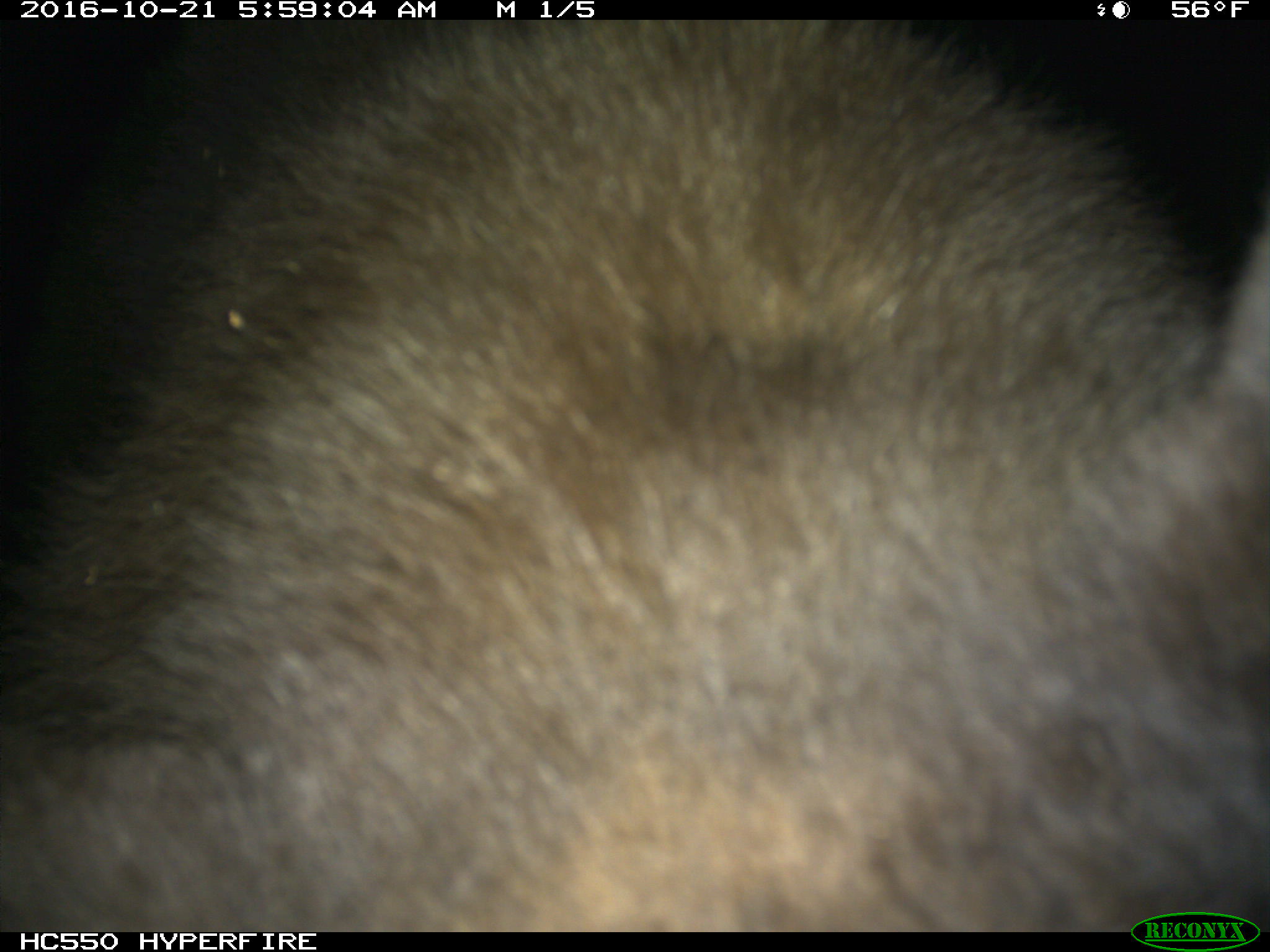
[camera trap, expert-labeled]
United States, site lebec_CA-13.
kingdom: Animalia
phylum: Chordata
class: Mammalia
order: Carnivora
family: Ursidae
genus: Ursus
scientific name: Ursus americanus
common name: american black bear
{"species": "Ursus americanus (american black bear)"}